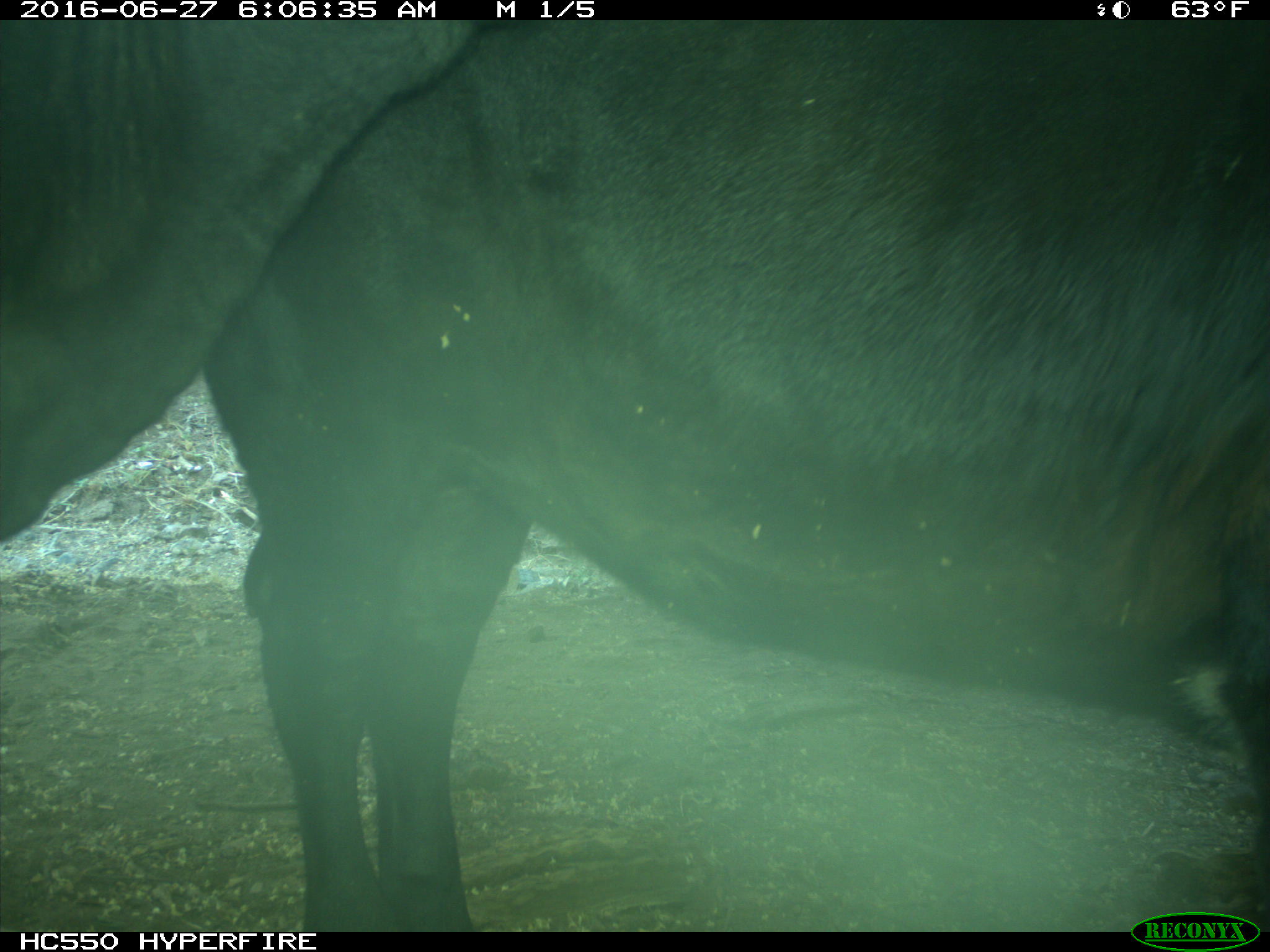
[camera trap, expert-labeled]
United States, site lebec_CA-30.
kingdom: Animalia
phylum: Chordata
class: Mammalia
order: Artiodactyla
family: Bovidae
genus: Bos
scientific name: Bos taurus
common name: domestic cow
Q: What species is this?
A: Bos taurus (domestic cow).